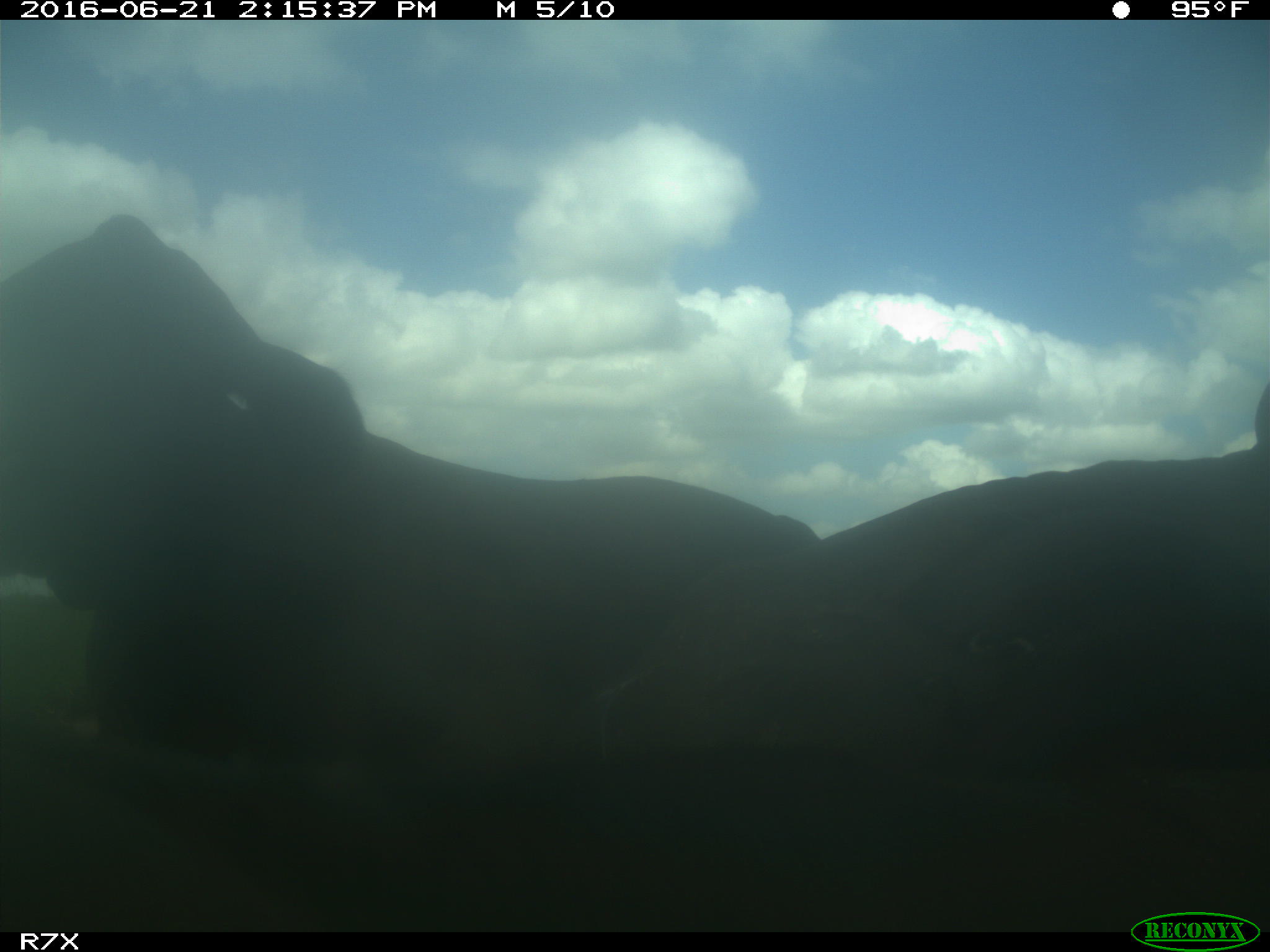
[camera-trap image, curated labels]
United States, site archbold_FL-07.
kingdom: Animalia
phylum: Chordata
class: Mammalia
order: Artiodactyla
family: Bovidae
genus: Bos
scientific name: Bos taurus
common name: domestic cow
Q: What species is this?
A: Bos taurus (domestic cow).